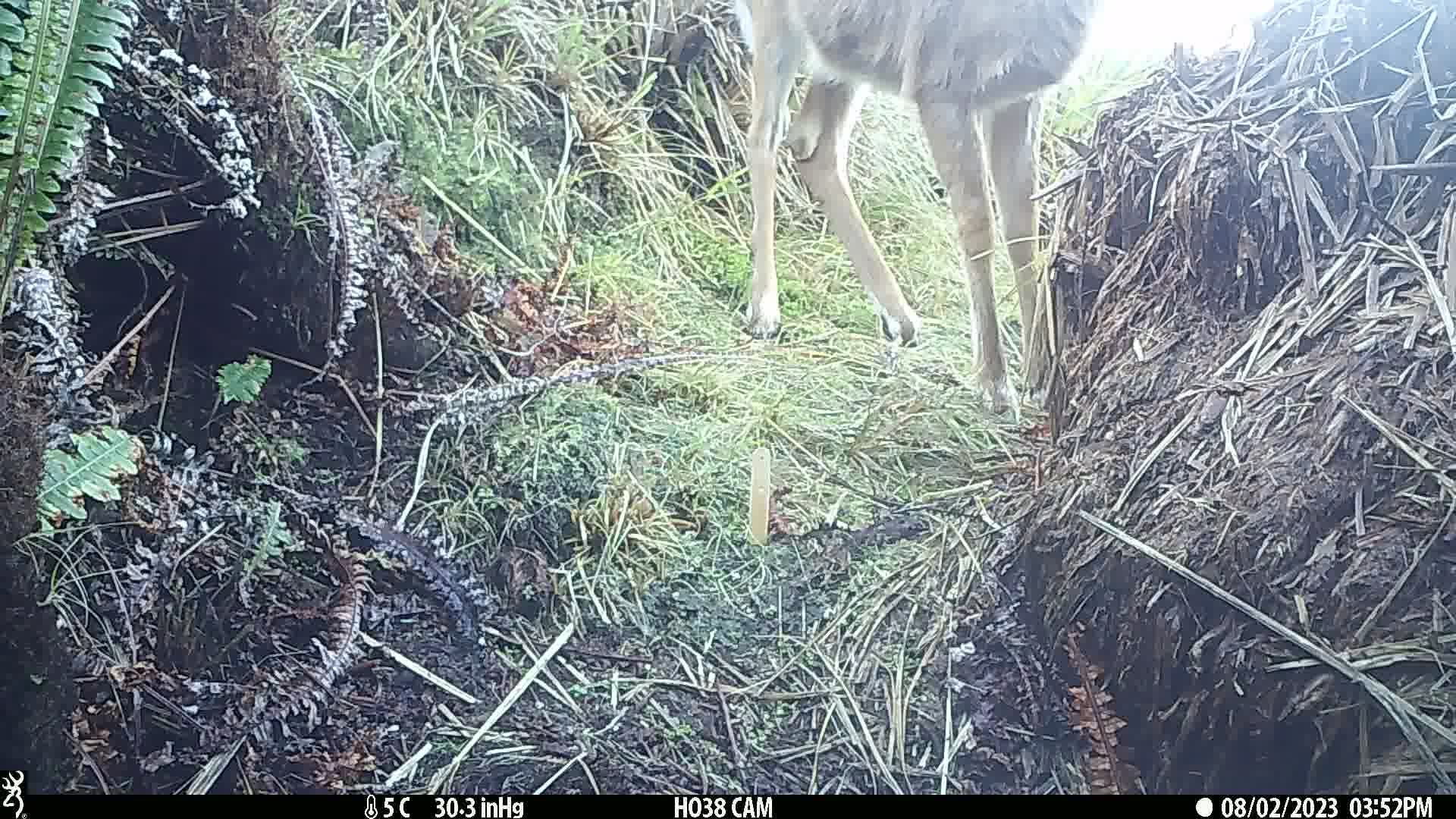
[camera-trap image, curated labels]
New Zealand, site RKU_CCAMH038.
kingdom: Animalia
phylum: Chordata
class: Mammalia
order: Artiodactyla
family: Cervidae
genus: Odocoileus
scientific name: Odocoileus virginianus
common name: white-tailed deer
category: white tailed deer